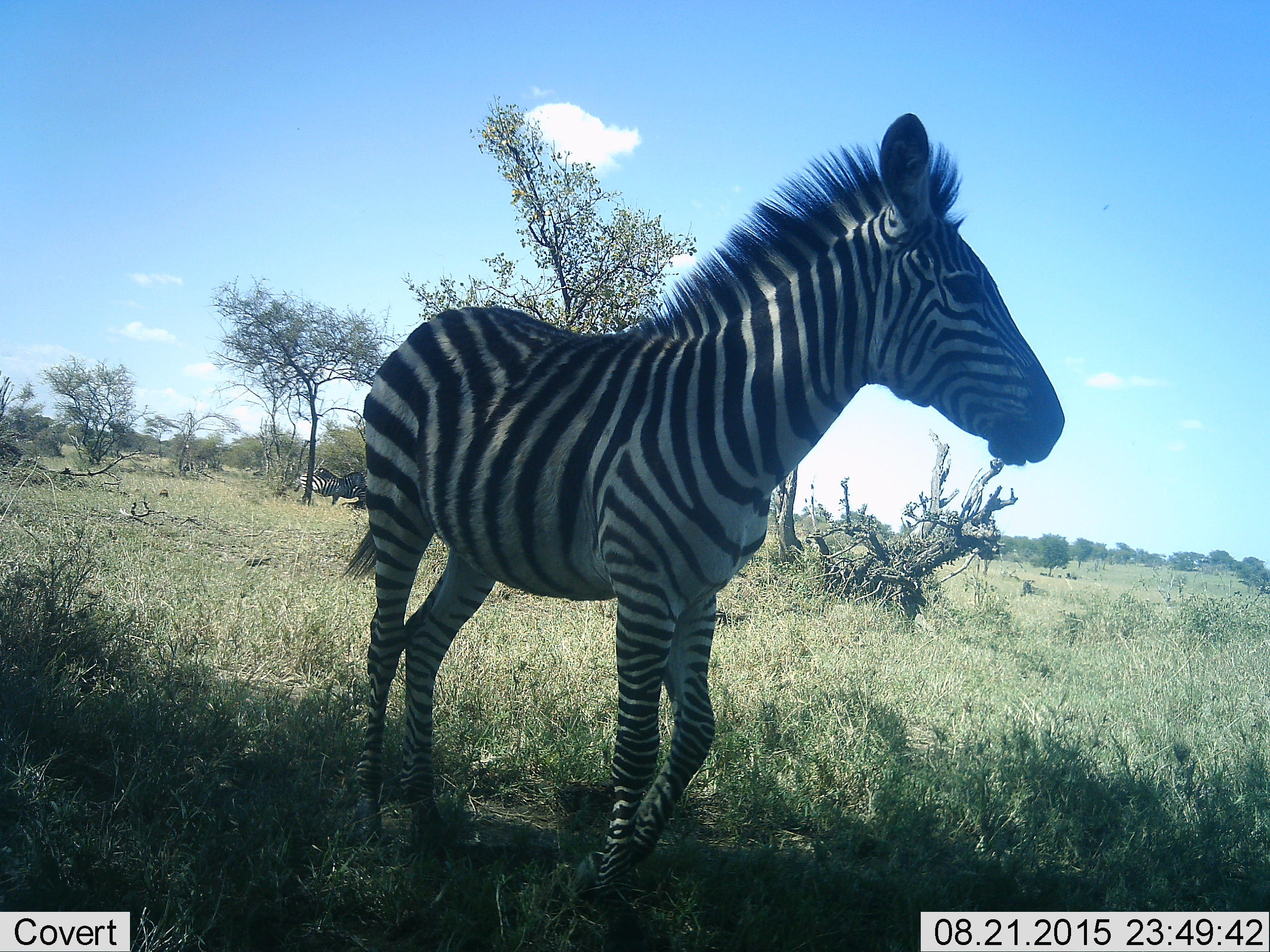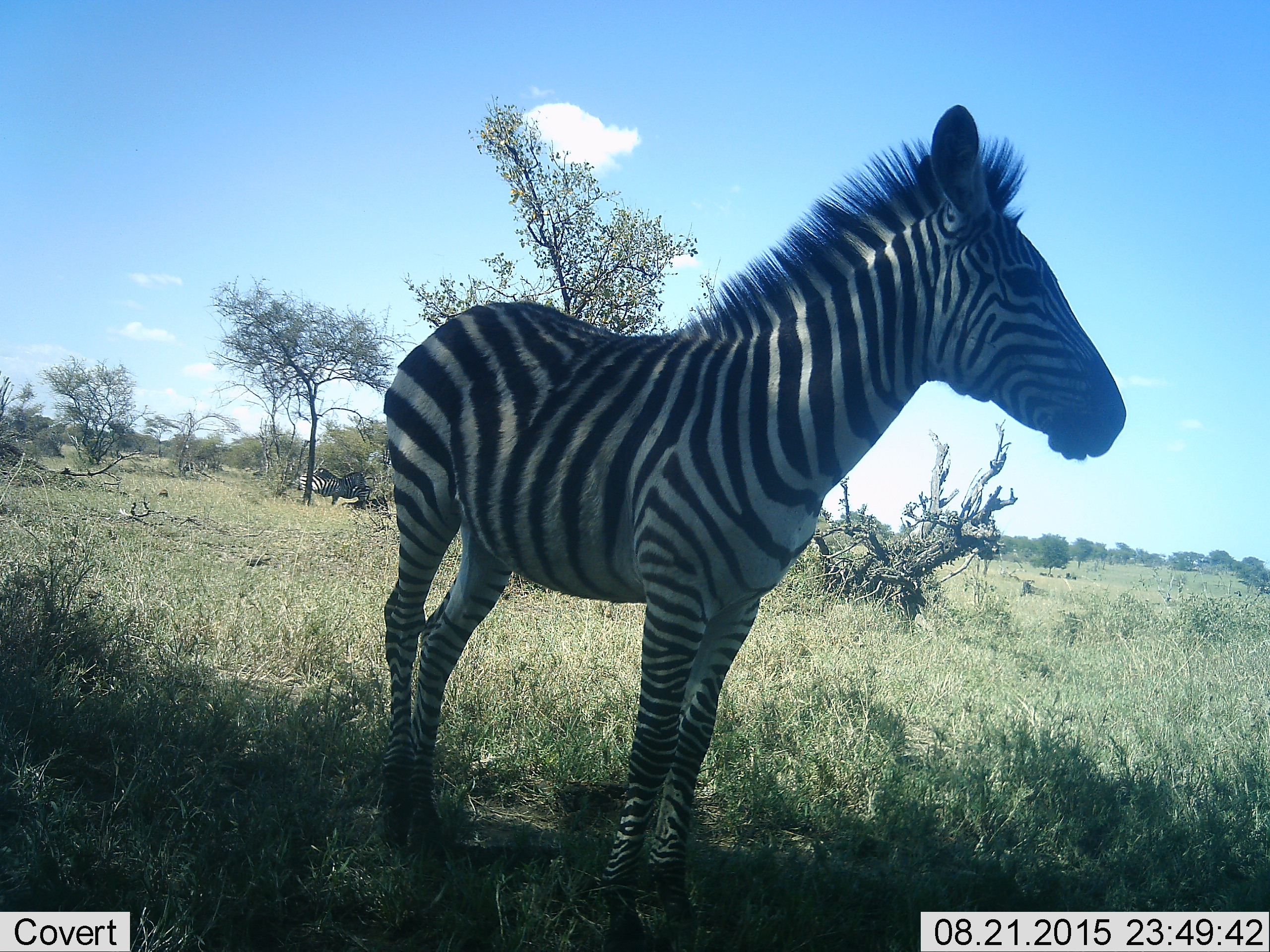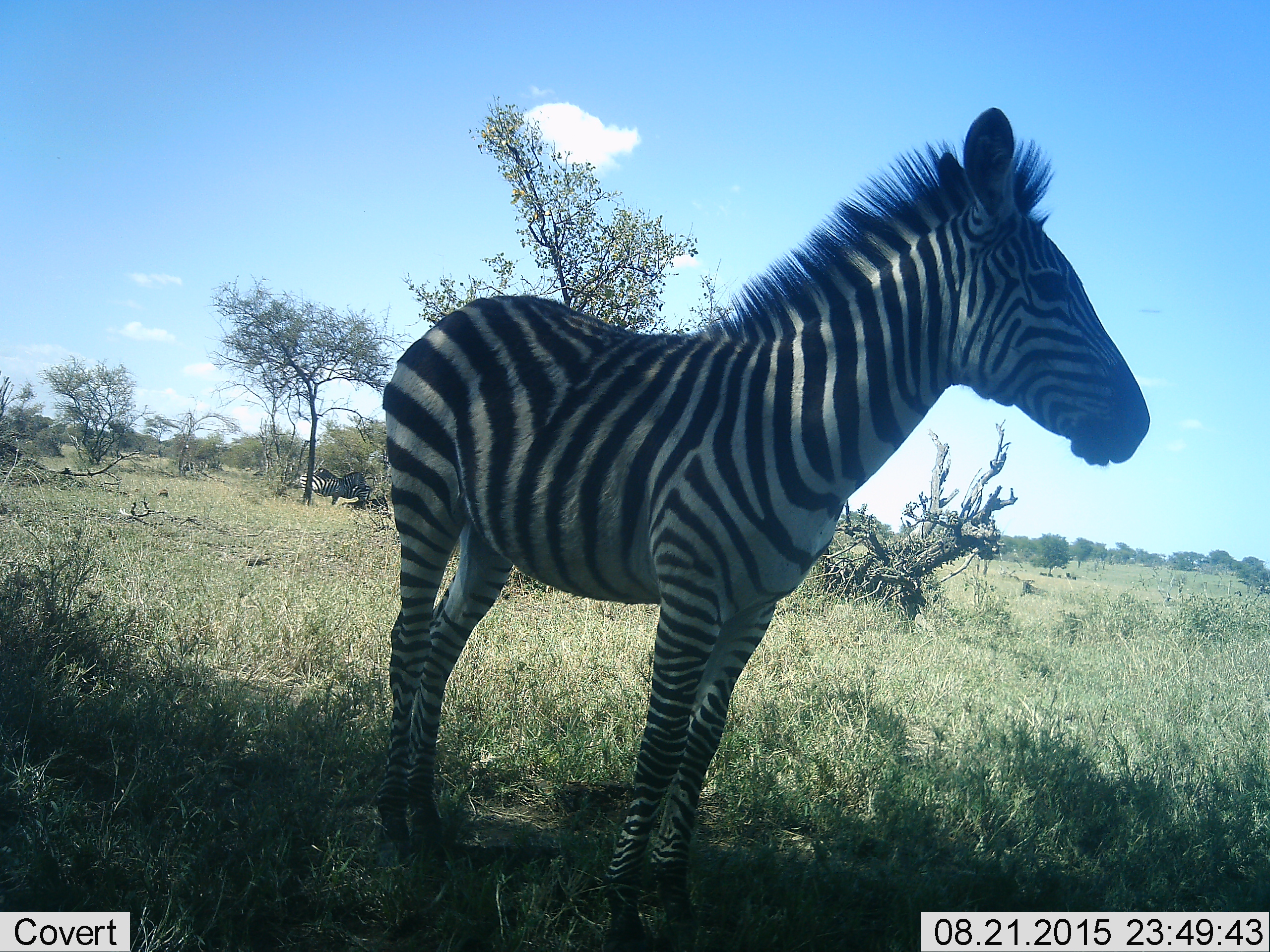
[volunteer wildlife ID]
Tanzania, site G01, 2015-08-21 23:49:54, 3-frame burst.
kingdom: Animalia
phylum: Chordata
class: Mammalia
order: Perissodactyla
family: Equidae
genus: Equus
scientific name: Equus quagga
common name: plains zebra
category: zebra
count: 3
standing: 85%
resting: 0%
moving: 23%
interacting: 0%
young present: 23%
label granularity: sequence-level